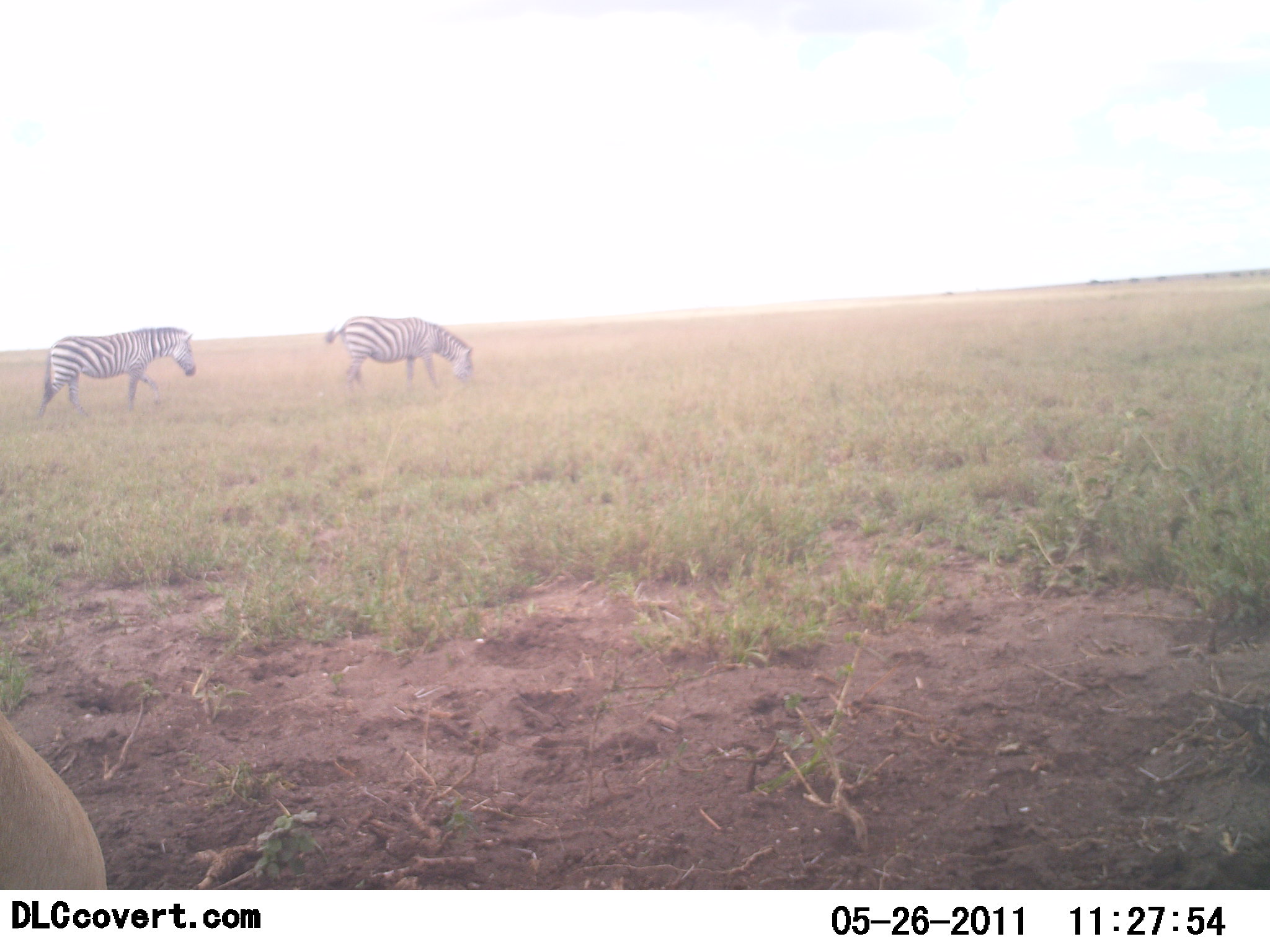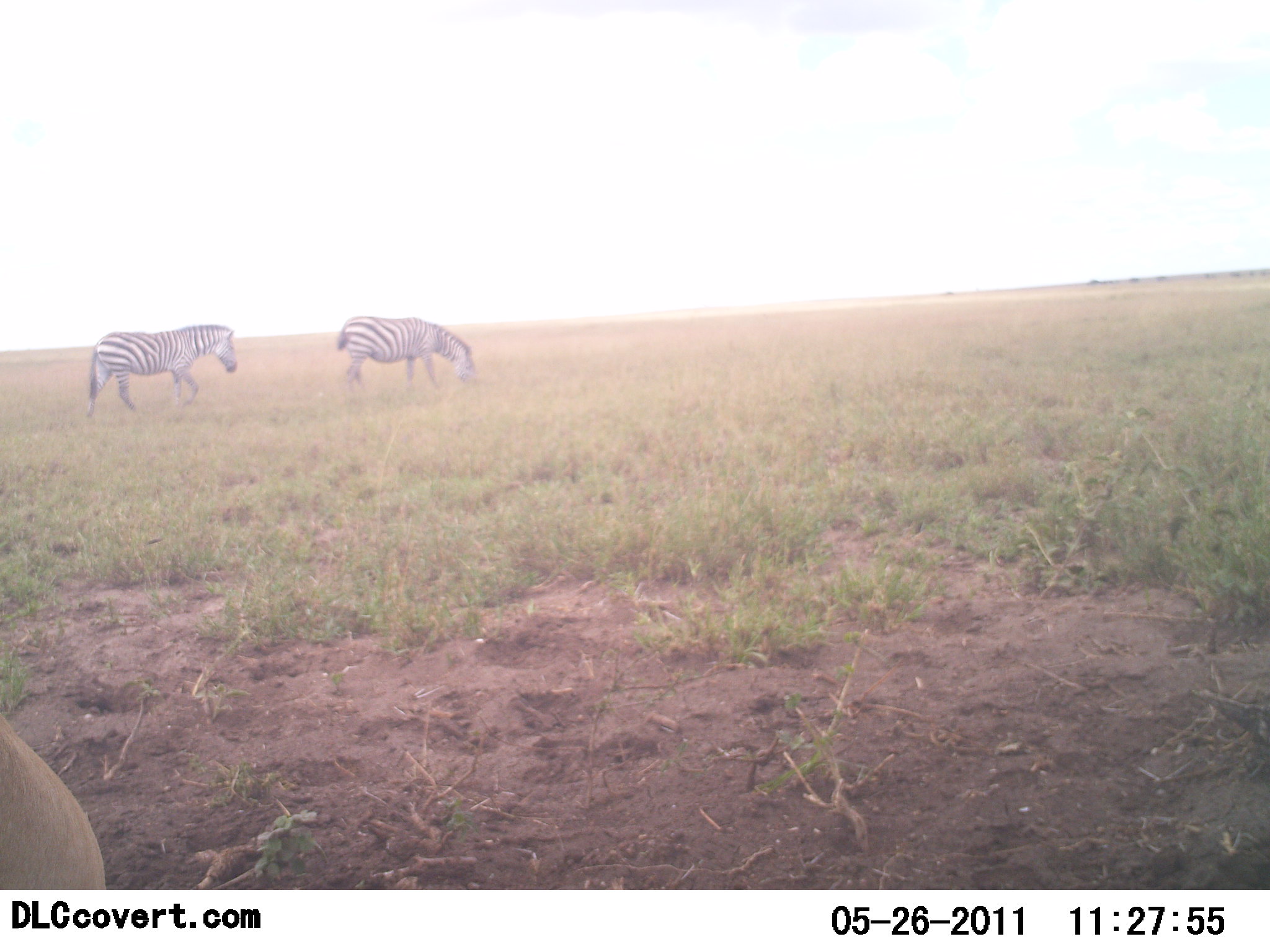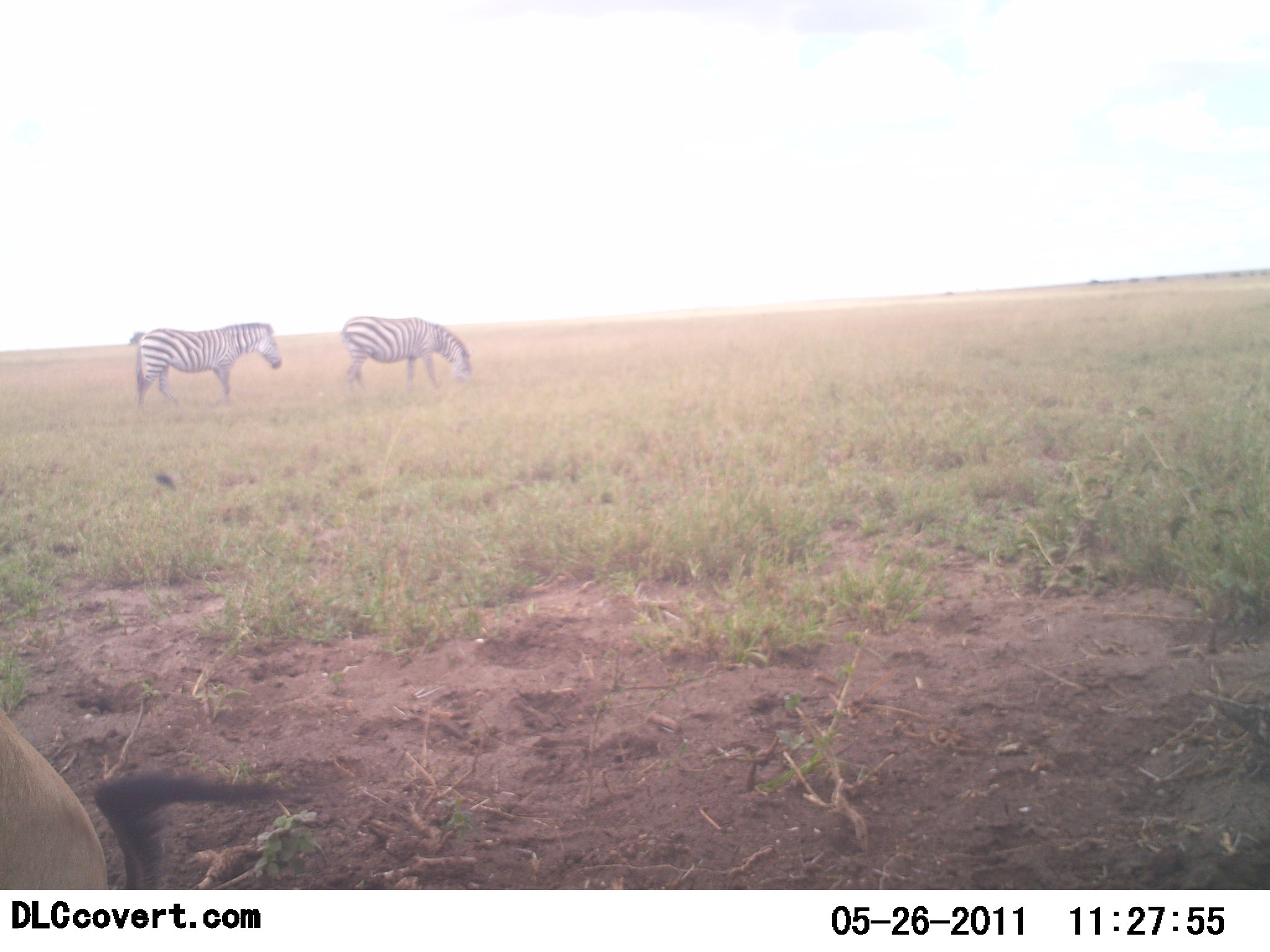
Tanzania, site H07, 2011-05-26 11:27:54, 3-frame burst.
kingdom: Animalia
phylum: Chordata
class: Mammalia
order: Perissodactyla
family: Equidae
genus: Equus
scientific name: Equus quagga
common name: plains zebra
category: zebra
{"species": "zebra (plains zebra) (Equus quagga)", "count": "2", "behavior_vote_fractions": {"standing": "23%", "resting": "0%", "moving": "69%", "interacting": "0%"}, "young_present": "0%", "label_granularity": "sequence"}